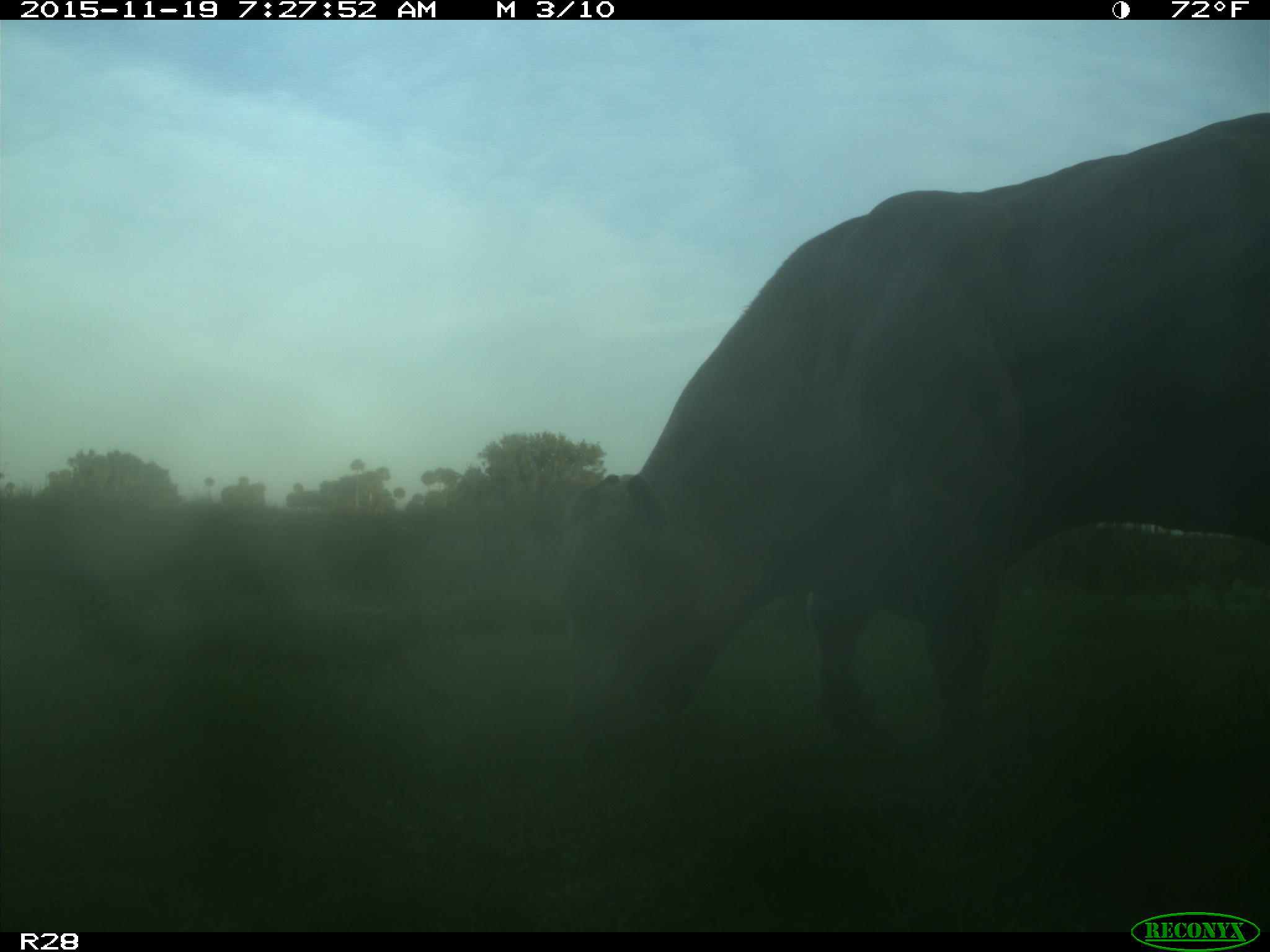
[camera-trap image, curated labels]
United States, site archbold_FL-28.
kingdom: Animalia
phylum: Chordata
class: Mammalia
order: Artiodactyla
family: Bovidae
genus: Bos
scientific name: Bos taurus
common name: domestic cow